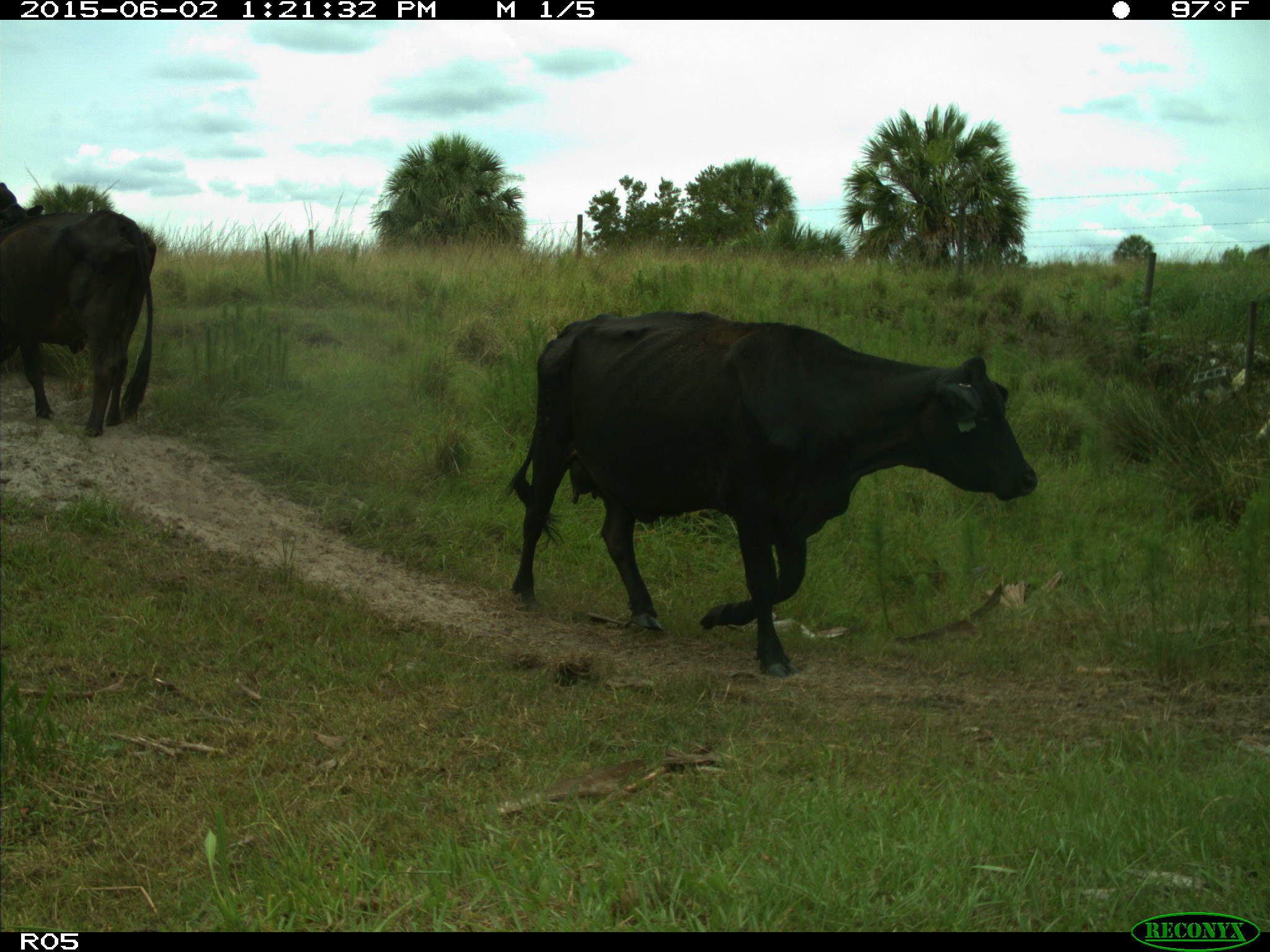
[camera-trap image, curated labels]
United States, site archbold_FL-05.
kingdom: Animalia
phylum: Chordata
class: Mammalia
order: Artiodactyla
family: Bovidae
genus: Bos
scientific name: Bos taurus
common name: domestic cow